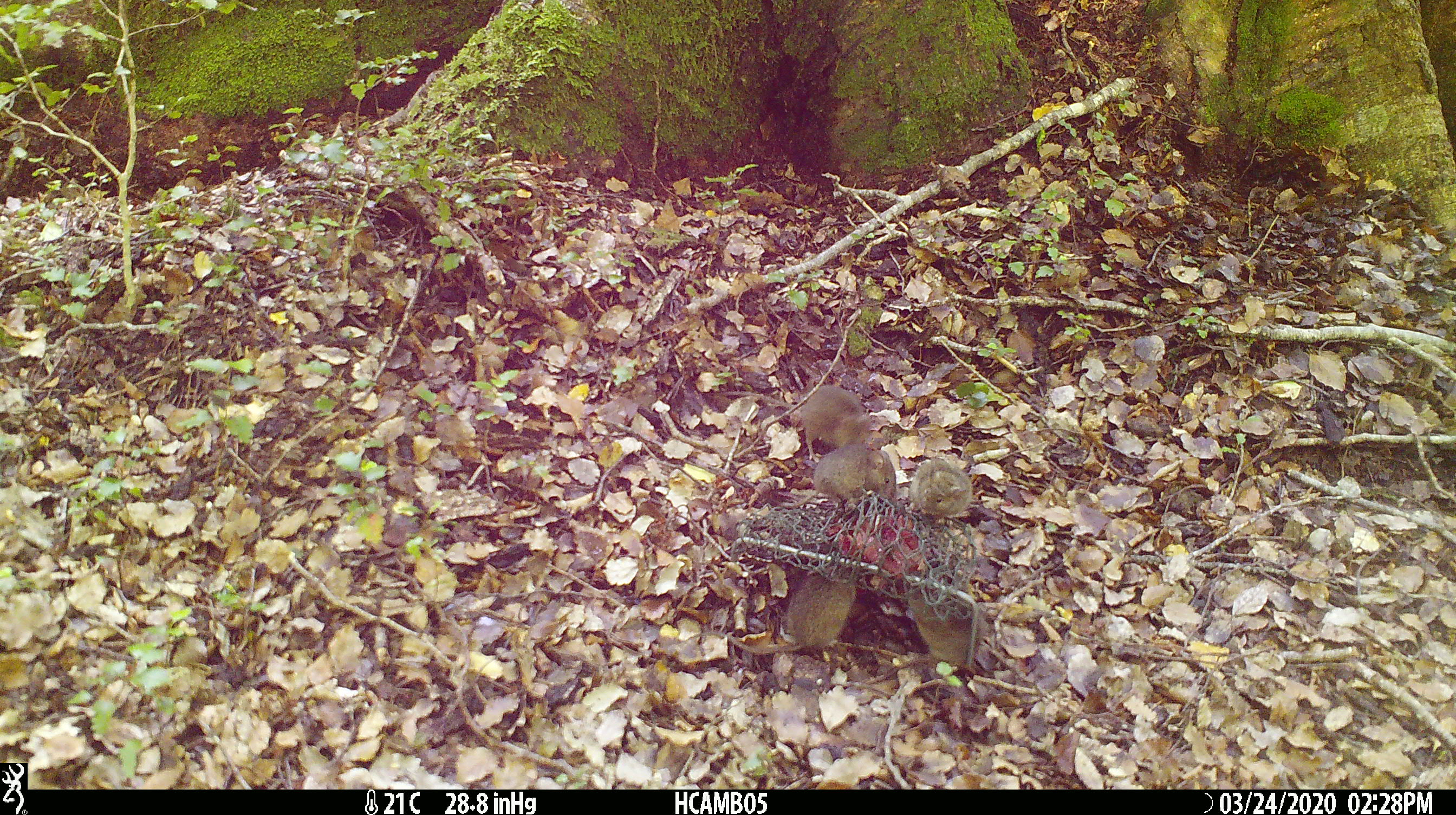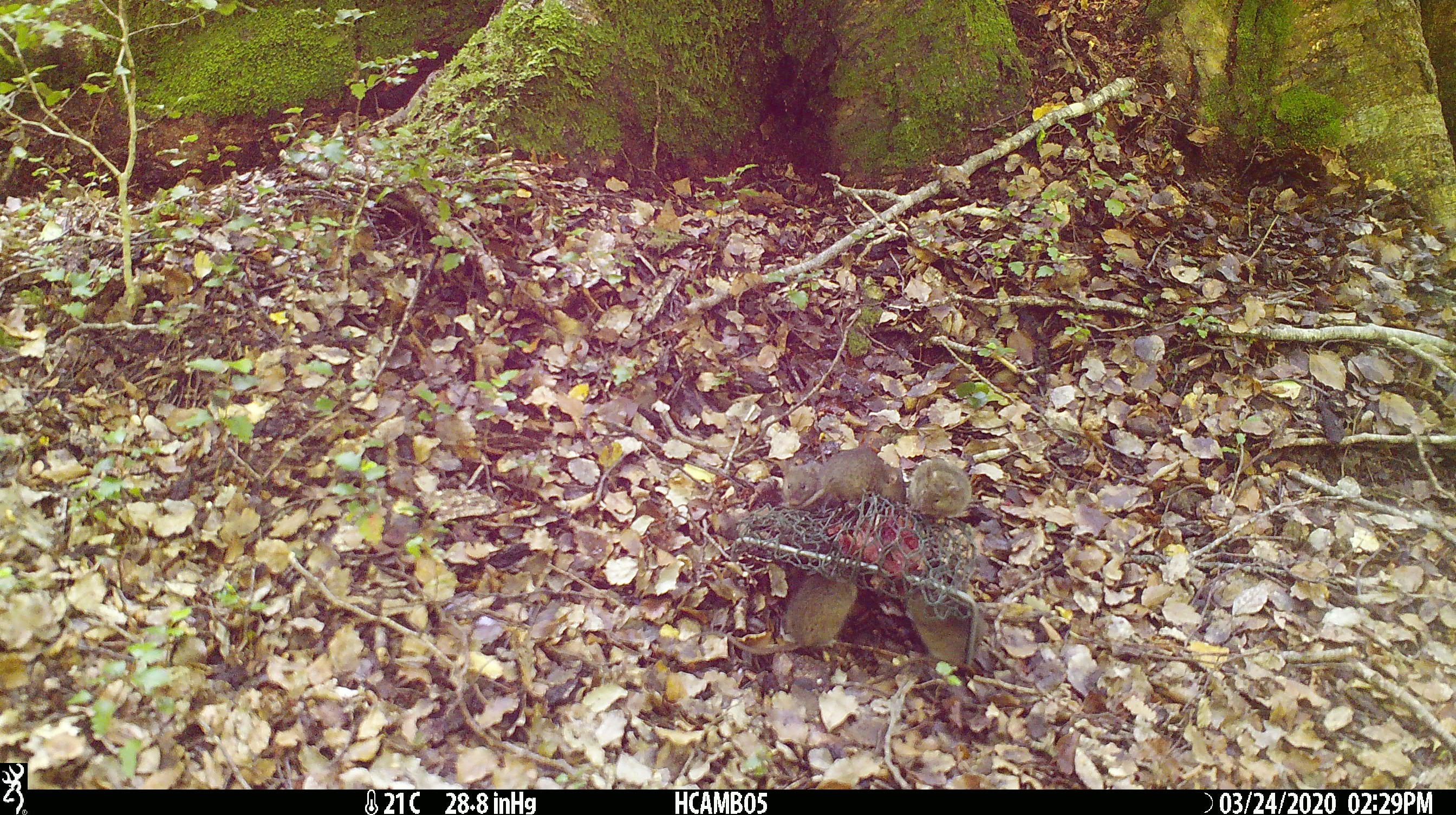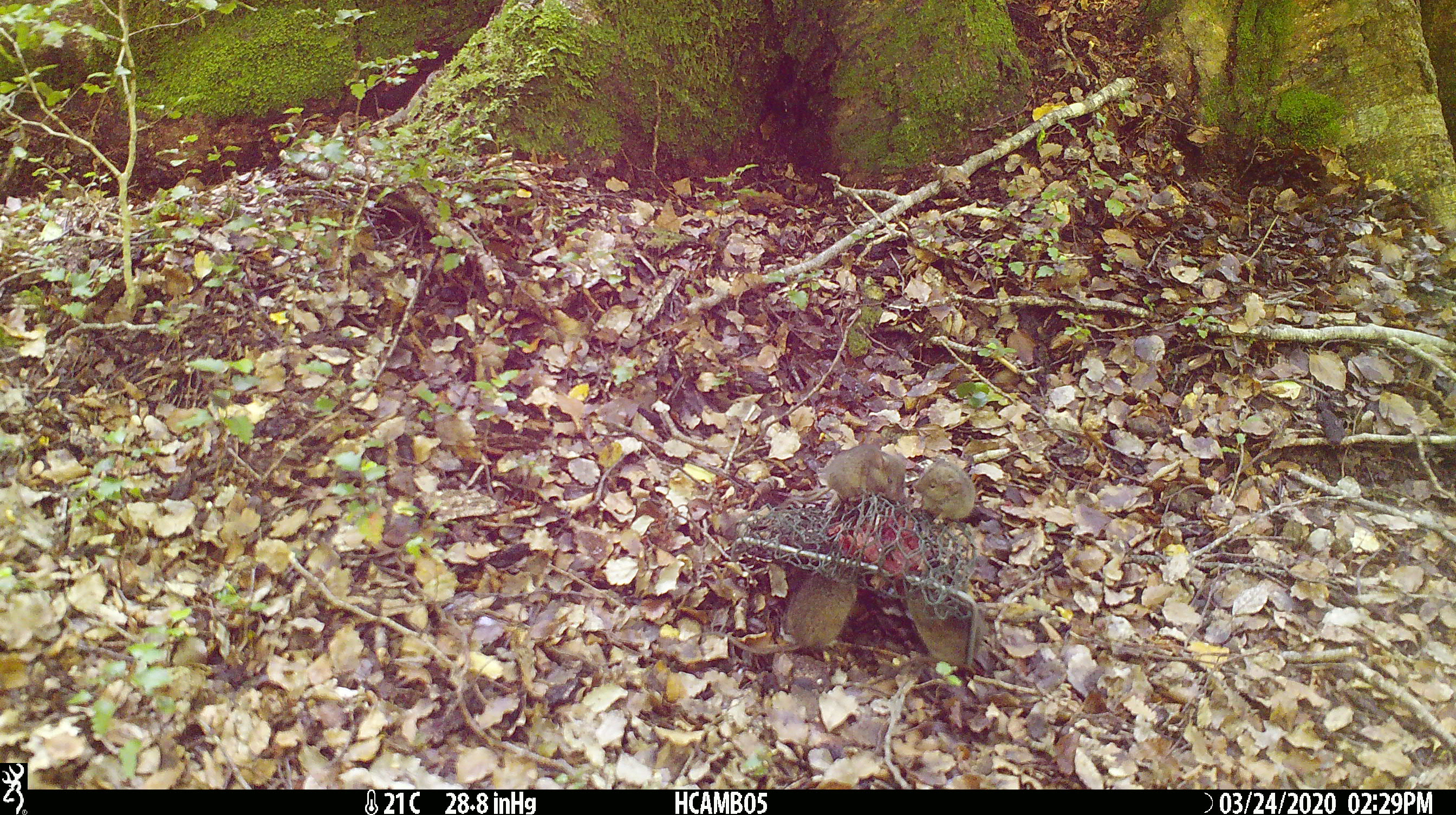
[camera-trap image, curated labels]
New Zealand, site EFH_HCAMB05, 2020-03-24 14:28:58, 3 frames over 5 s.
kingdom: Animalia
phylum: Chordata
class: Mammalia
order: Rodentia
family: Muridae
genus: Mus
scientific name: Mus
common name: mouse